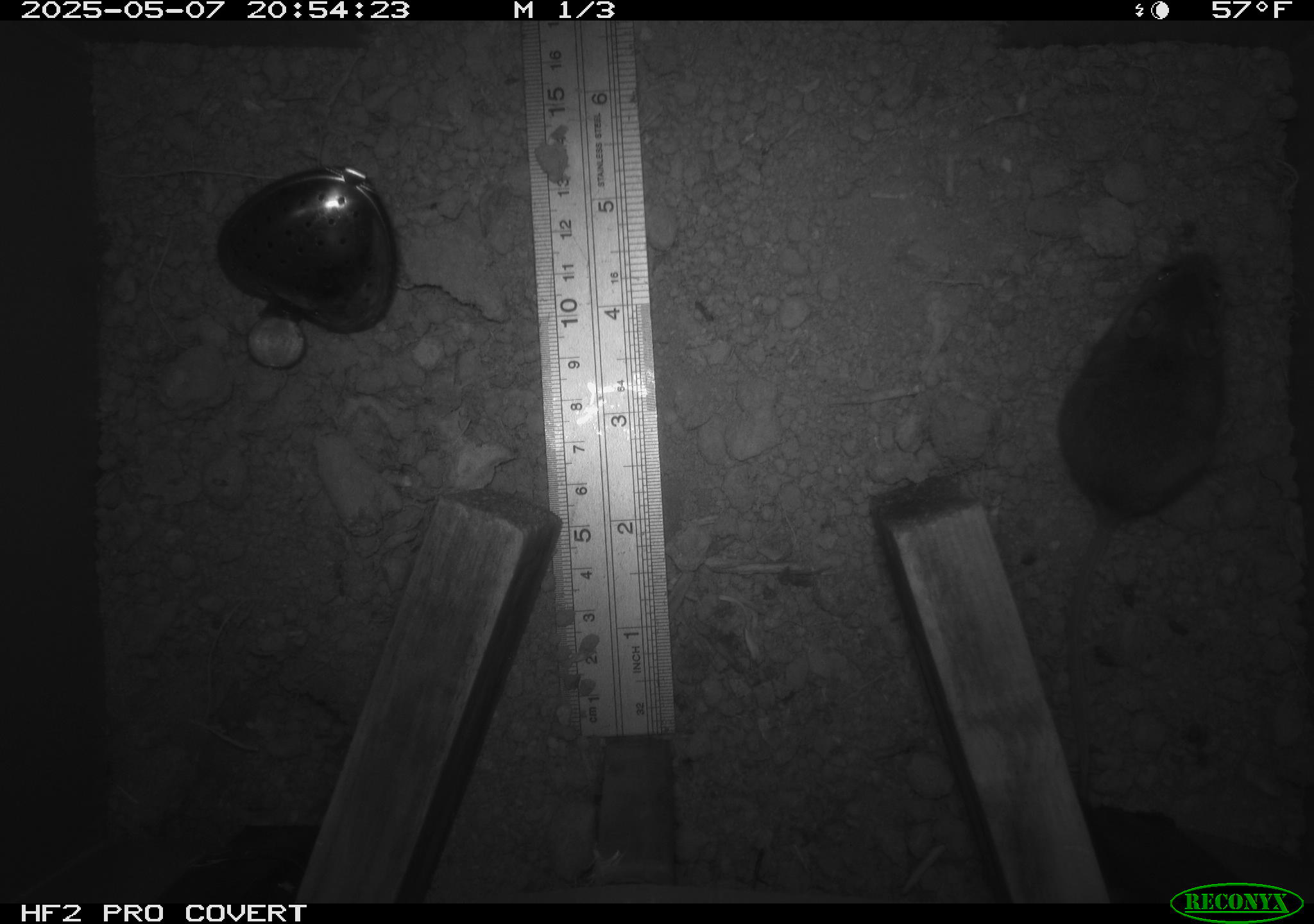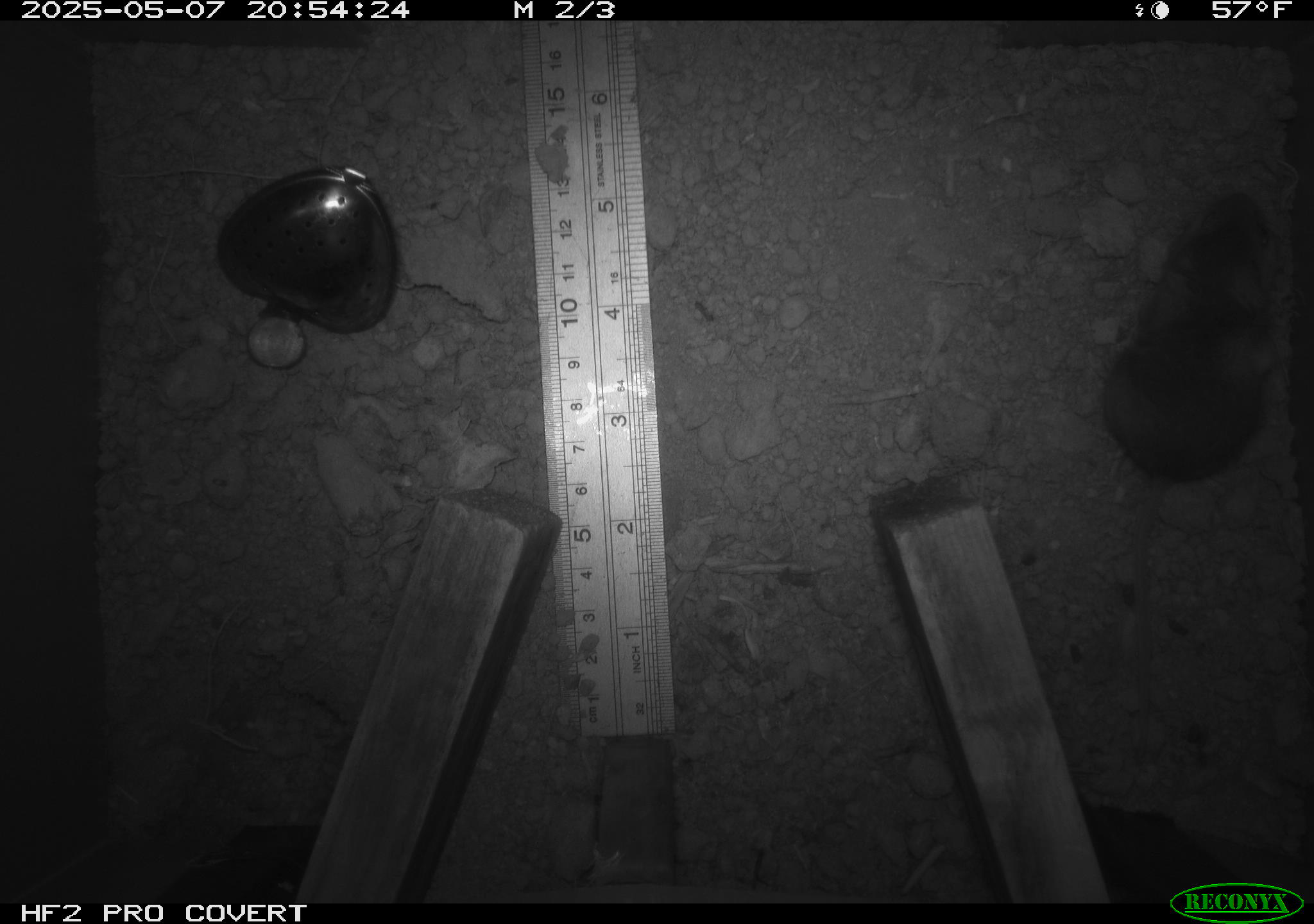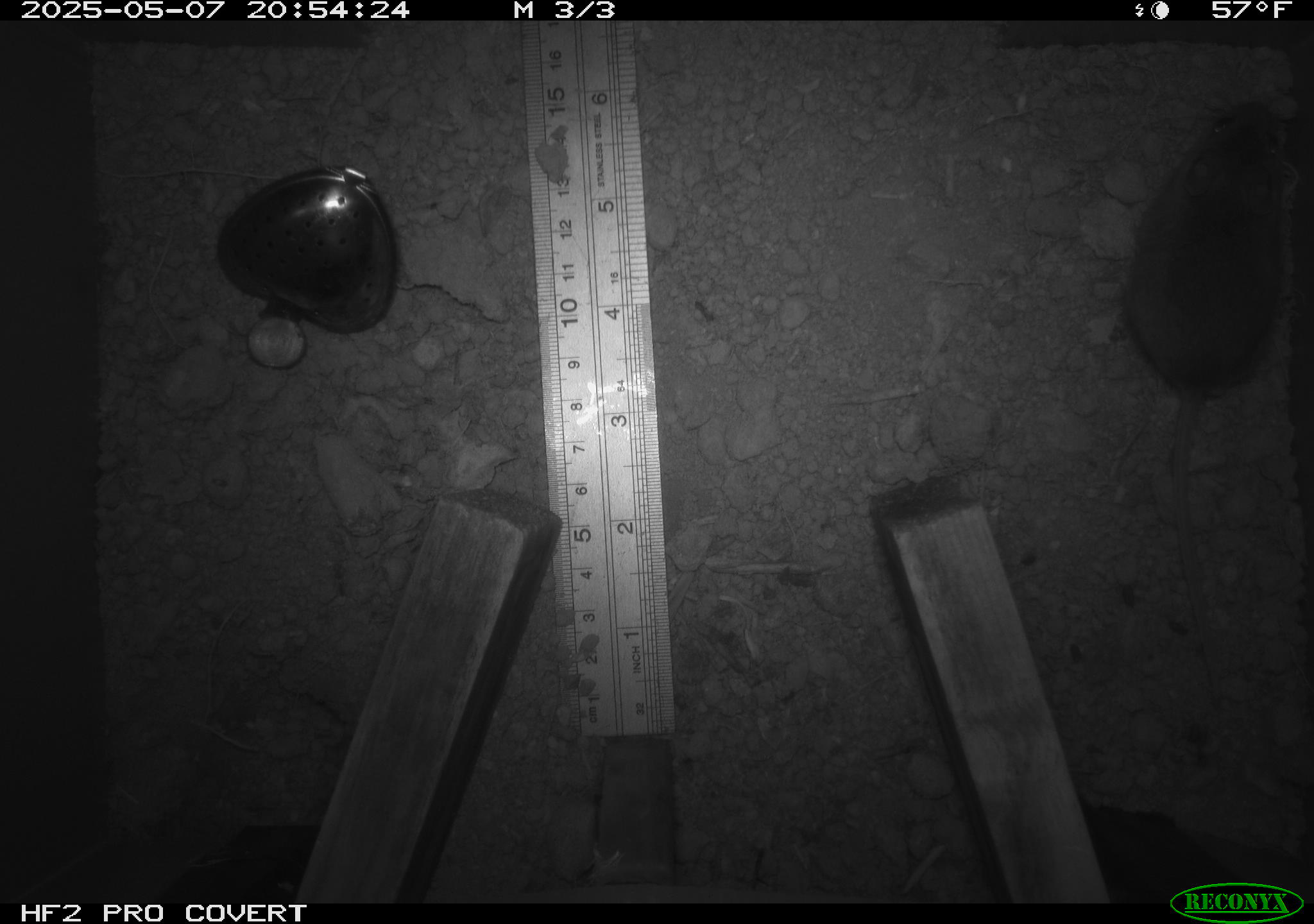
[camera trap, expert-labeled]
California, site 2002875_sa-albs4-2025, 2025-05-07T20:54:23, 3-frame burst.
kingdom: Animalia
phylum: Chordata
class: Mammalia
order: Rodentia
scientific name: Rodentia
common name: mouse species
Mouse species (Rodentia).